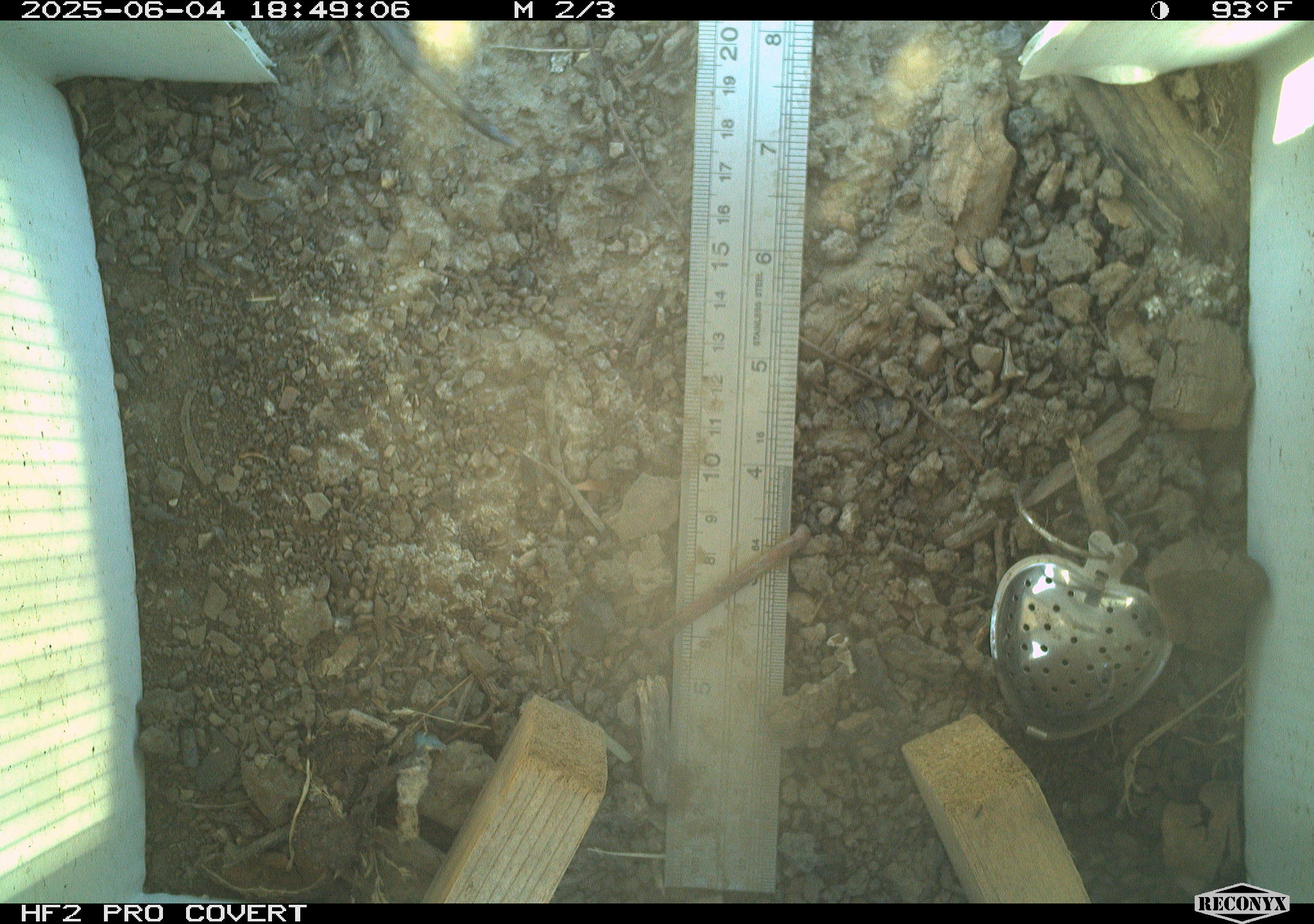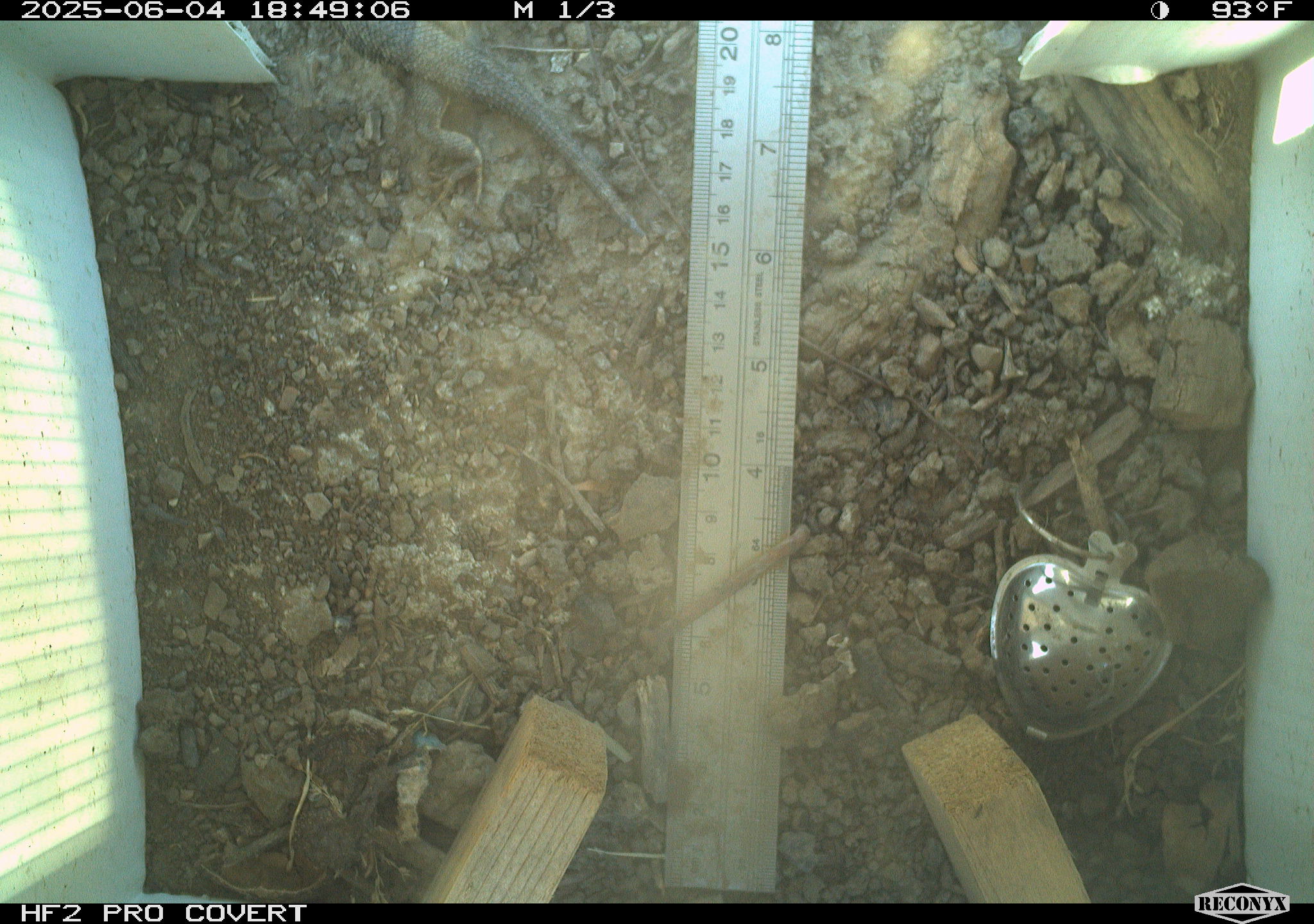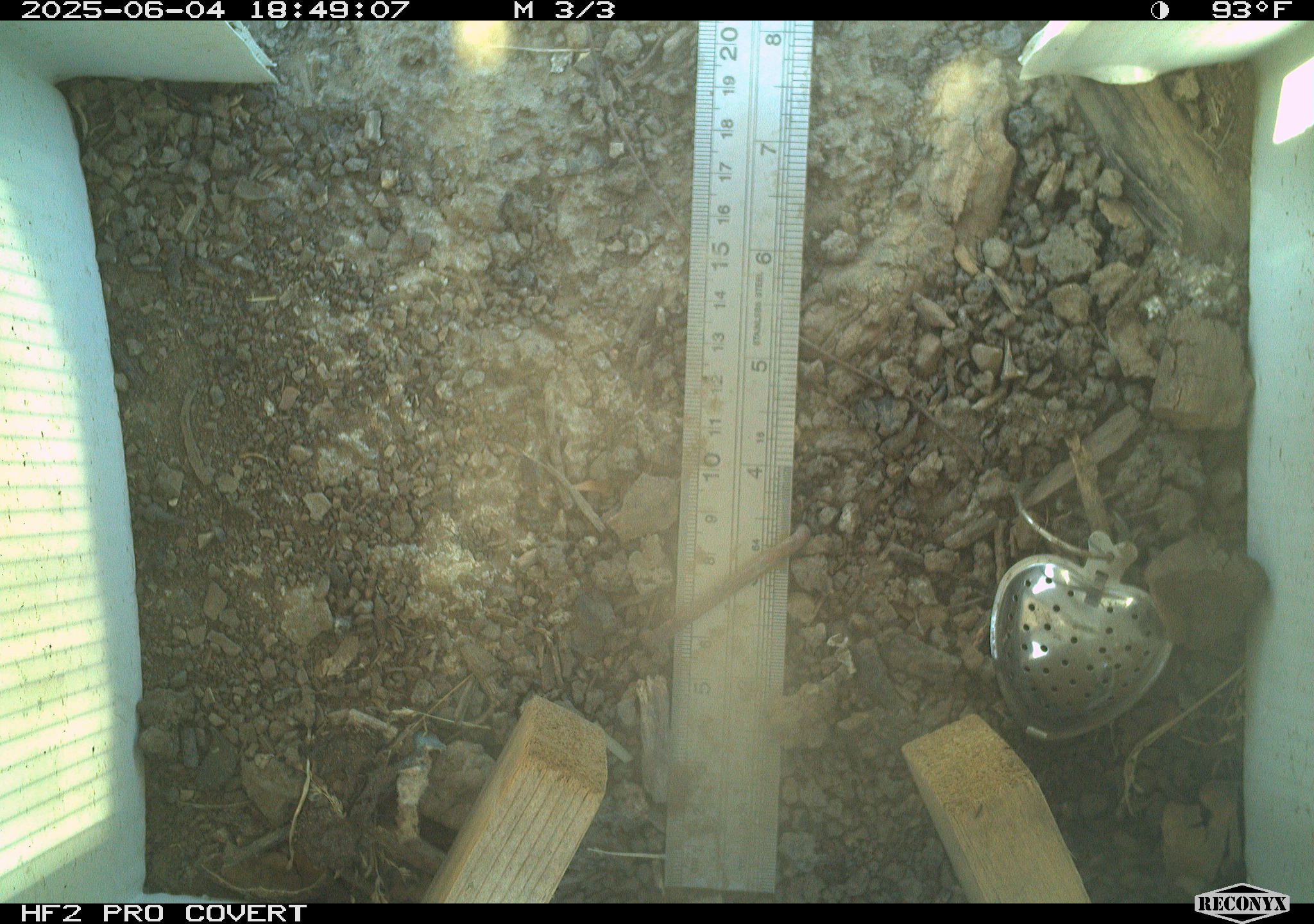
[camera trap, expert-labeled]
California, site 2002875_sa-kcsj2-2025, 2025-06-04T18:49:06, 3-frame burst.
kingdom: Animalia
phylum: Chordata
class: Reptilia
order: Squamata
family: Phrynosomatidae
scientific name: Phrynosomatidae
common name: north american spiny lizards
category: sceloporus/uta species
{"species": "sceloporus/uta species (north american spiny lizards) (Phrynosomatidae)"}